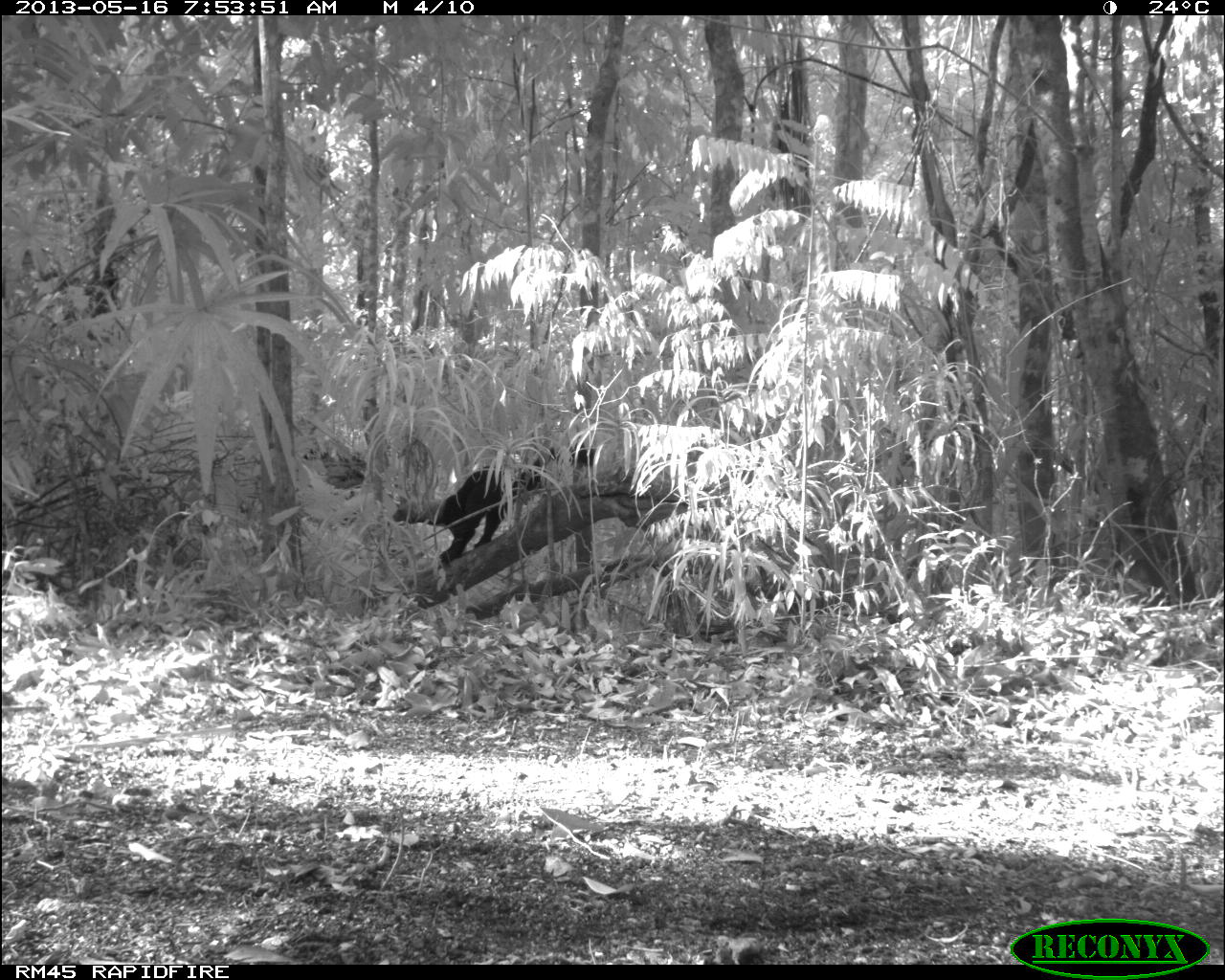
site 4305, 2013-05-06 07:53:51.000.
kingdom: Animalia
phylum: Chordata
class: Mammalia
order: Carnivora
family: Mustelidae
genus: Eira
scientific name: Eira barbara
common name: tayra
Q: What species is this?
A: Eira barbara (tayra).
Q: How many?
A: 1.